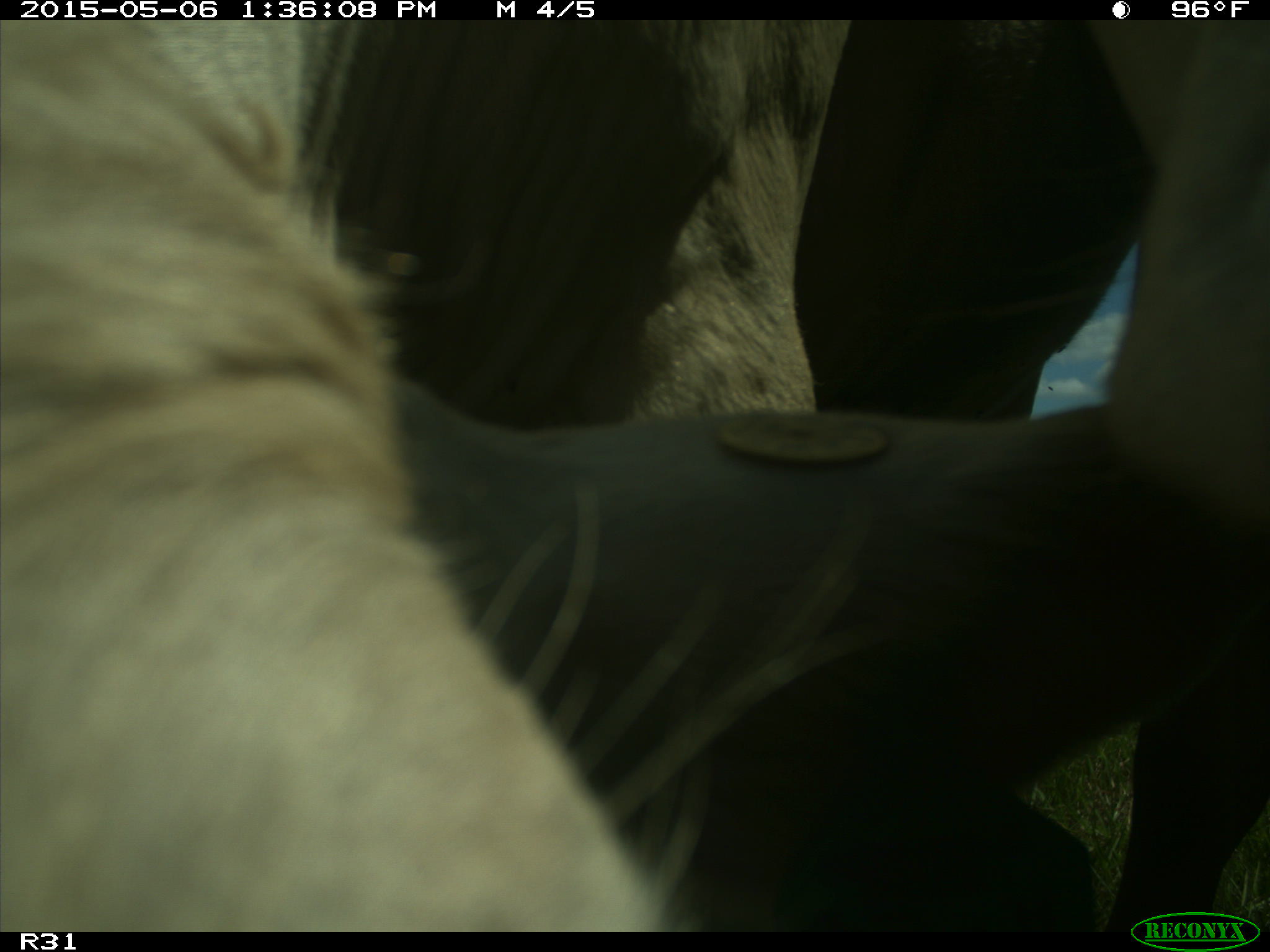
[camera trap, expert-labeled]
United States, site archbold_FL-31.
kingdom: Animalia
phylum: Chordata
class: Mammalia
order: Artiodactyla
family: Bovidae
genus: Bos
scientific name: Bos taurus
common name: domestic cow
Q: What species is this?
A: Bos taurus (domestic cow).